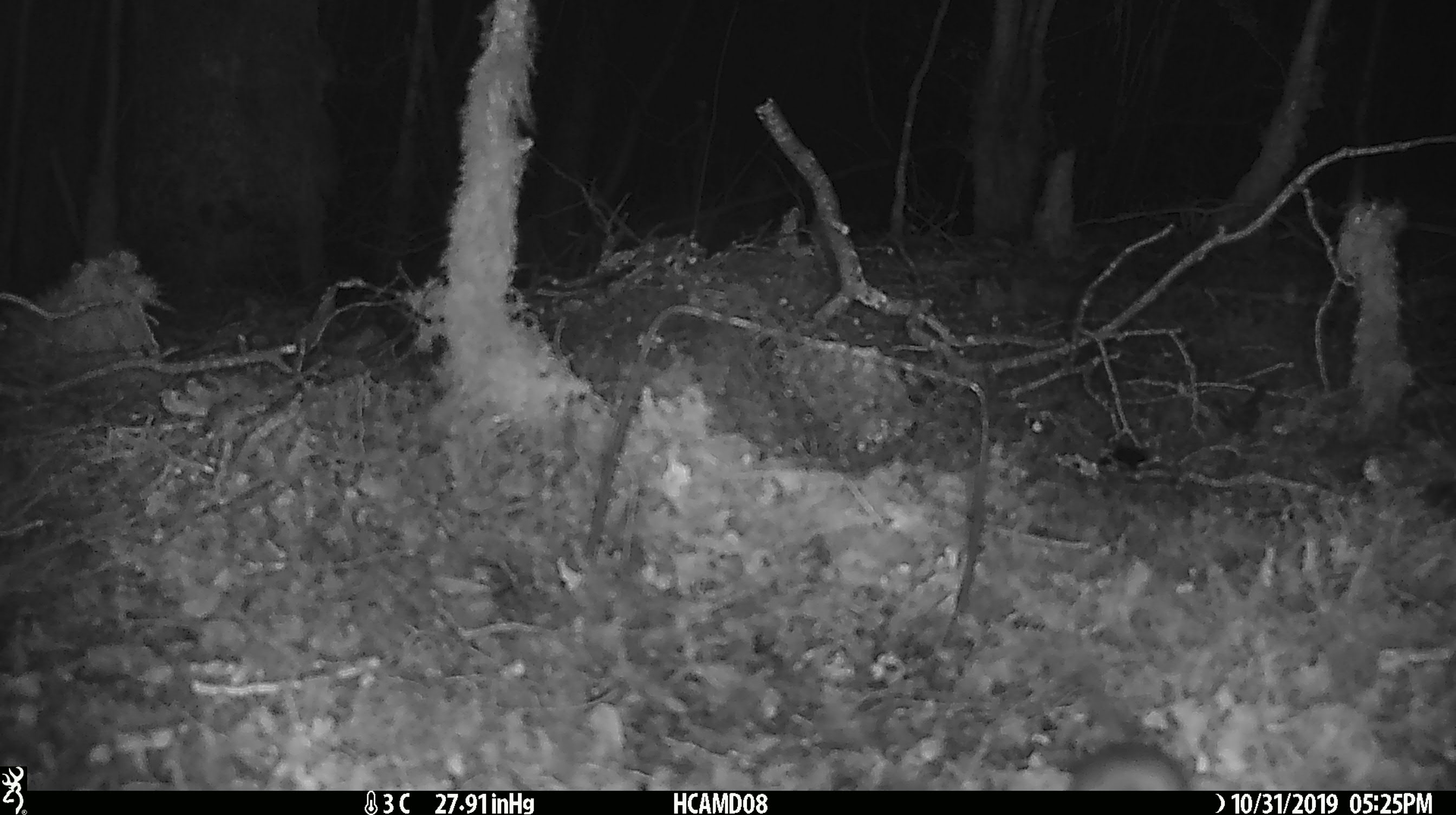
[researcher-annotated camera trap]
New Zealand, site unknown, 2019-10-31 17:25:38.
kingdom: Animalia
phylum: Chordata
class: Mammalia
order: Rodentia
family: Muridae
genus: Mus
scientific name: Mus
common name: mouse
Mouse (Mus).